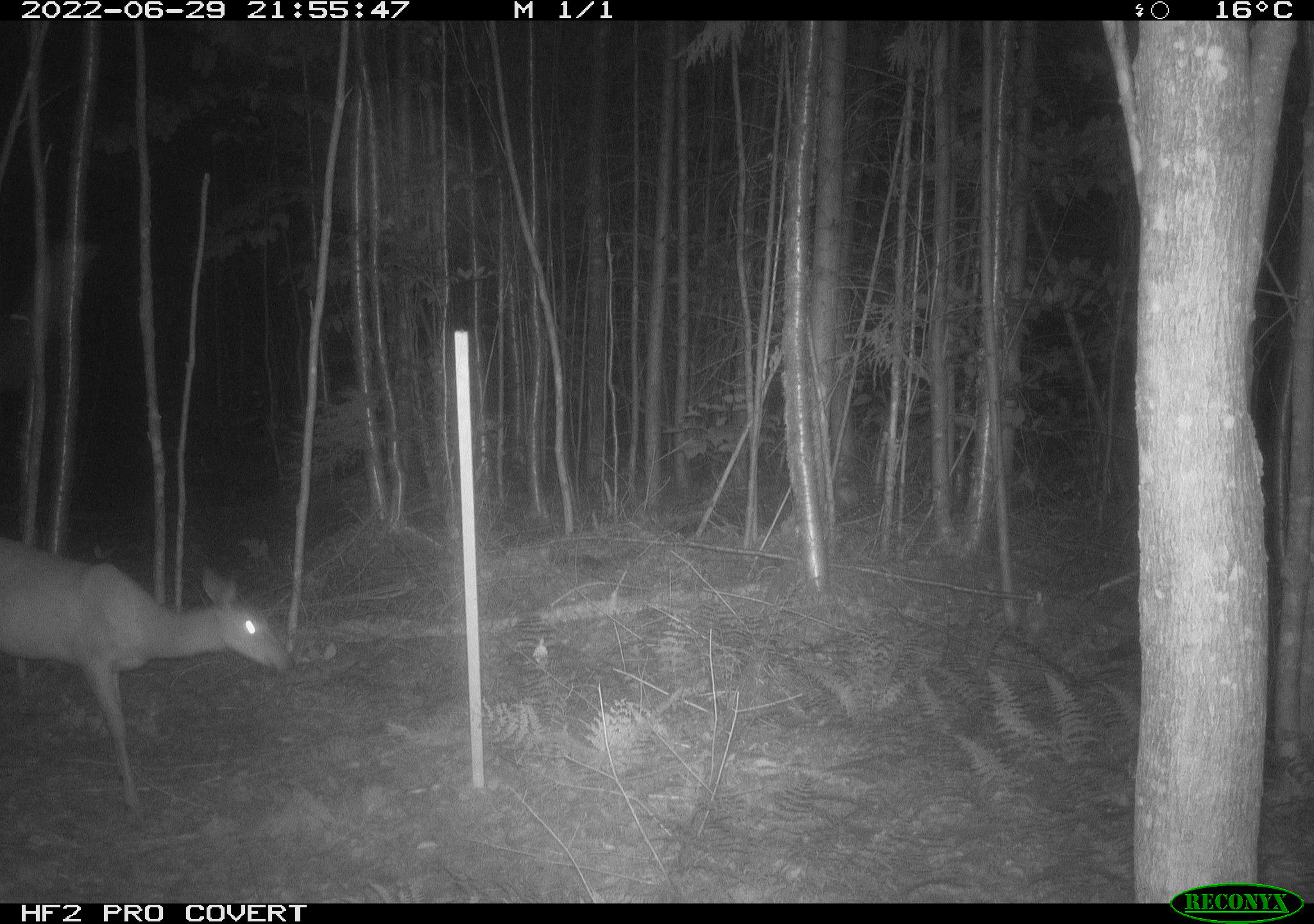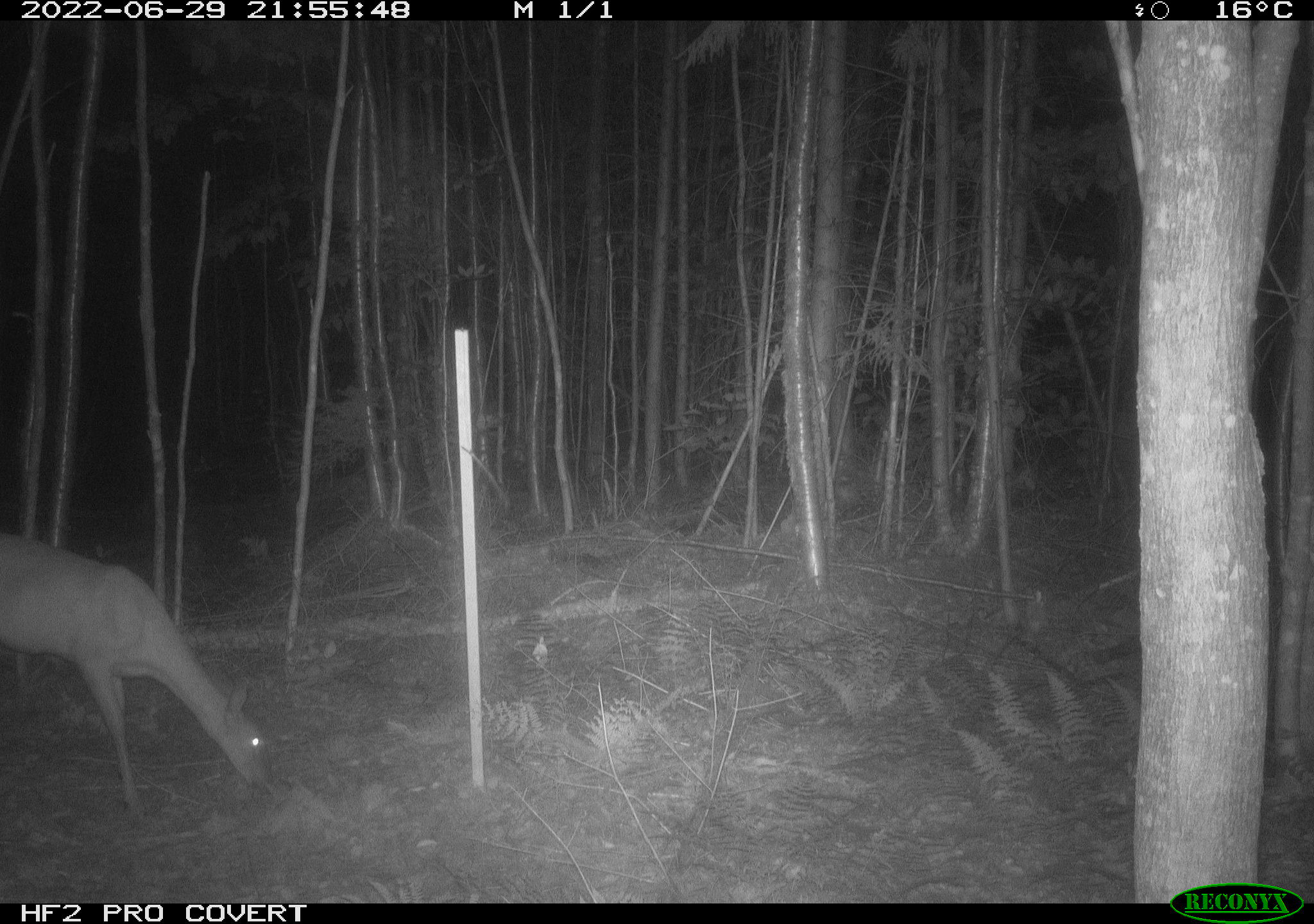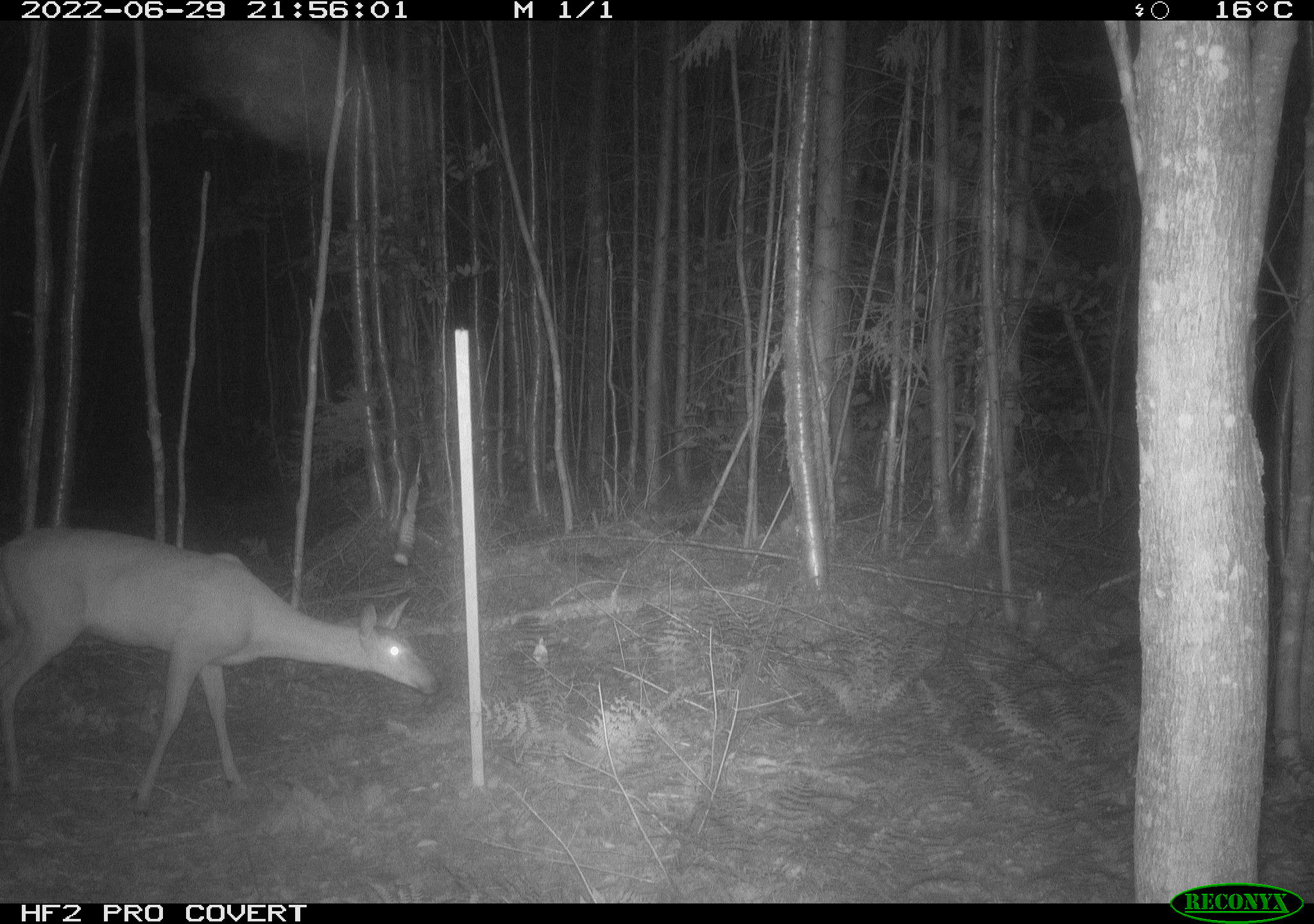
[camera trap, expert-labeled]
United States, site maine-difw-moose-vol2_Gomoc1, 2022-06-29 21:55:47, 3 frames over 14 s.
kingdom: Animalia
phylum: Chordata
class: Mammalia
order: Artiodactyla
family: Cervidae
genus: Odocoileus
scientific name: Odocoileus virginianus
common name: white-tailed deer